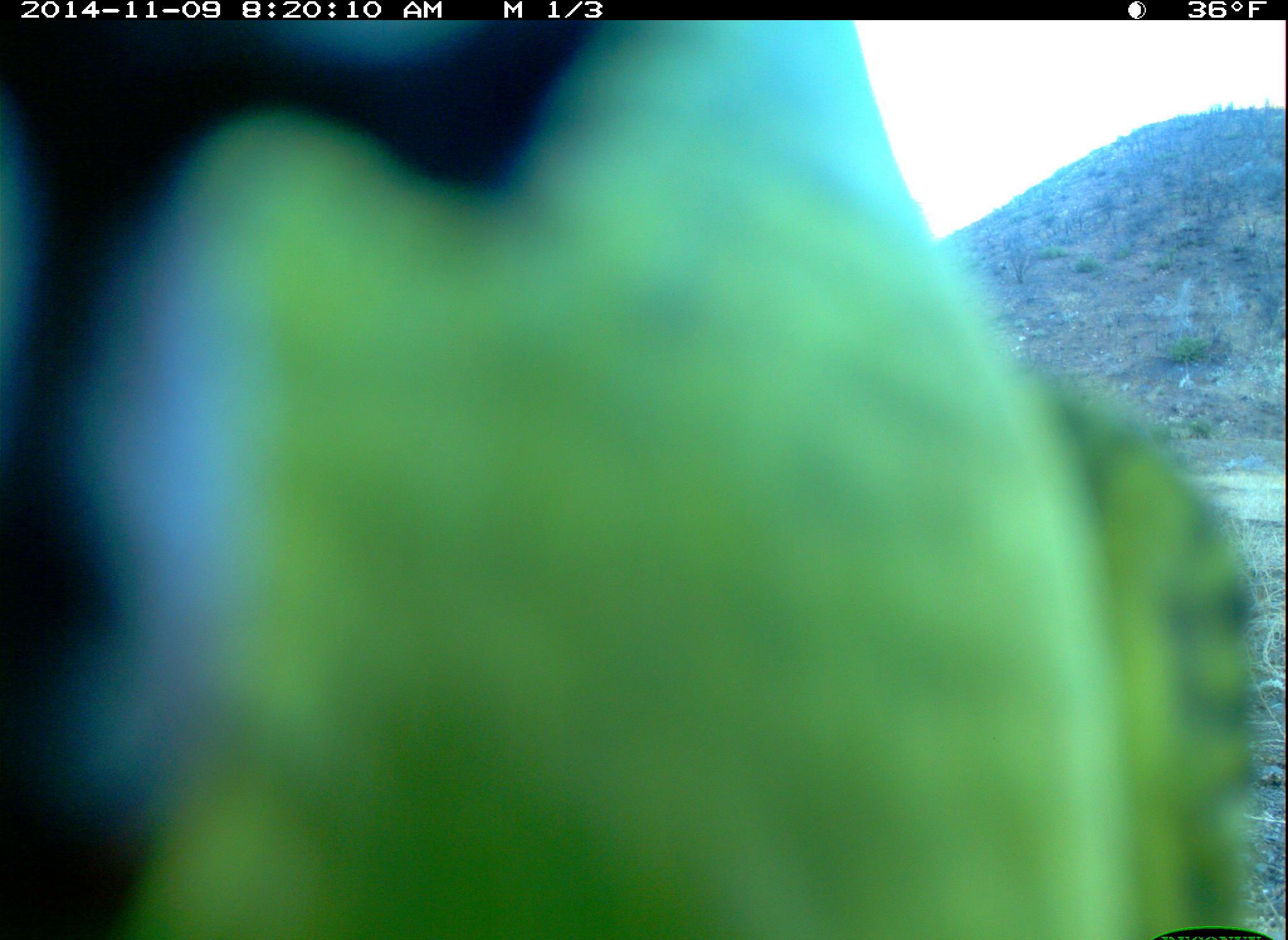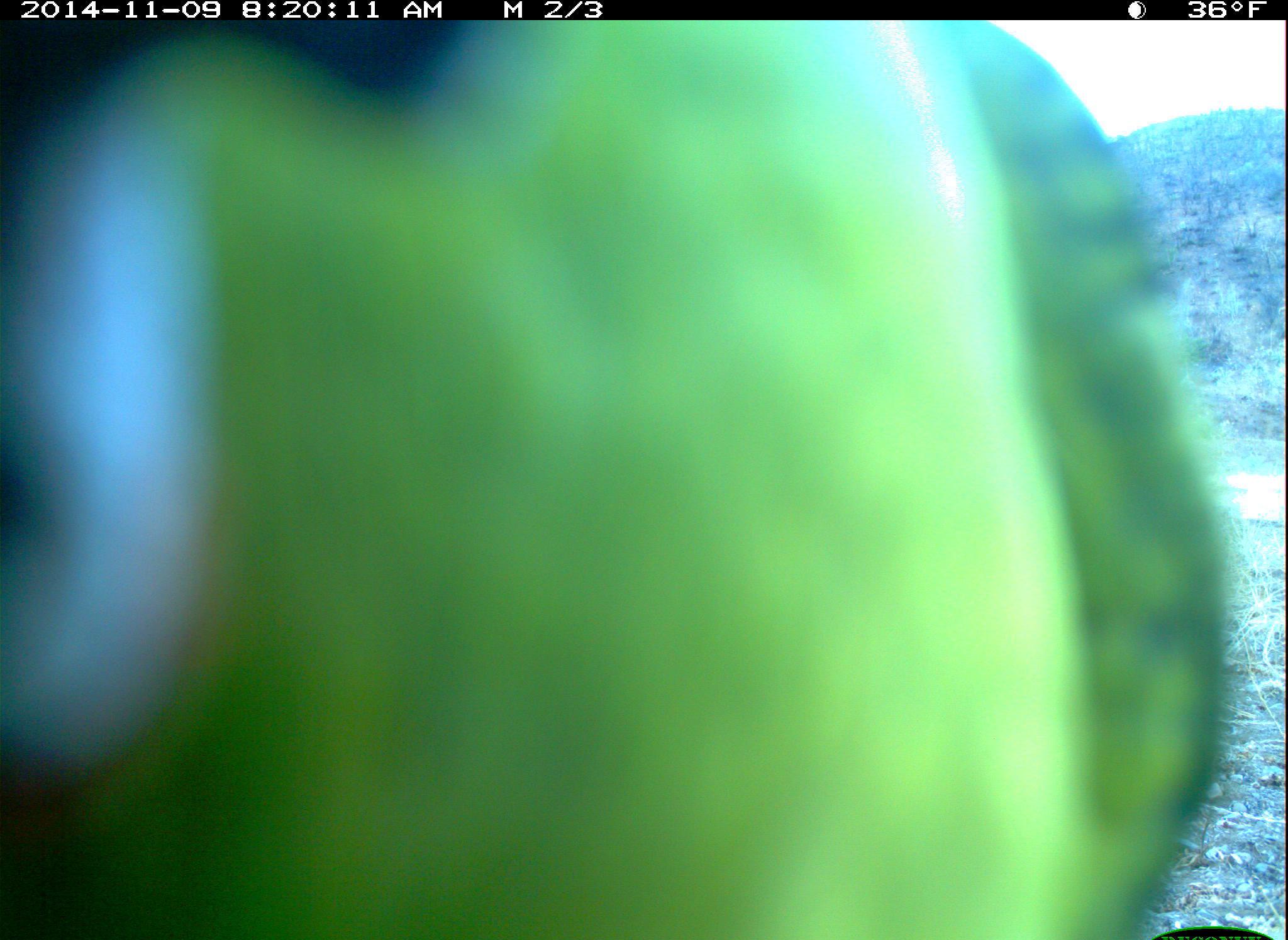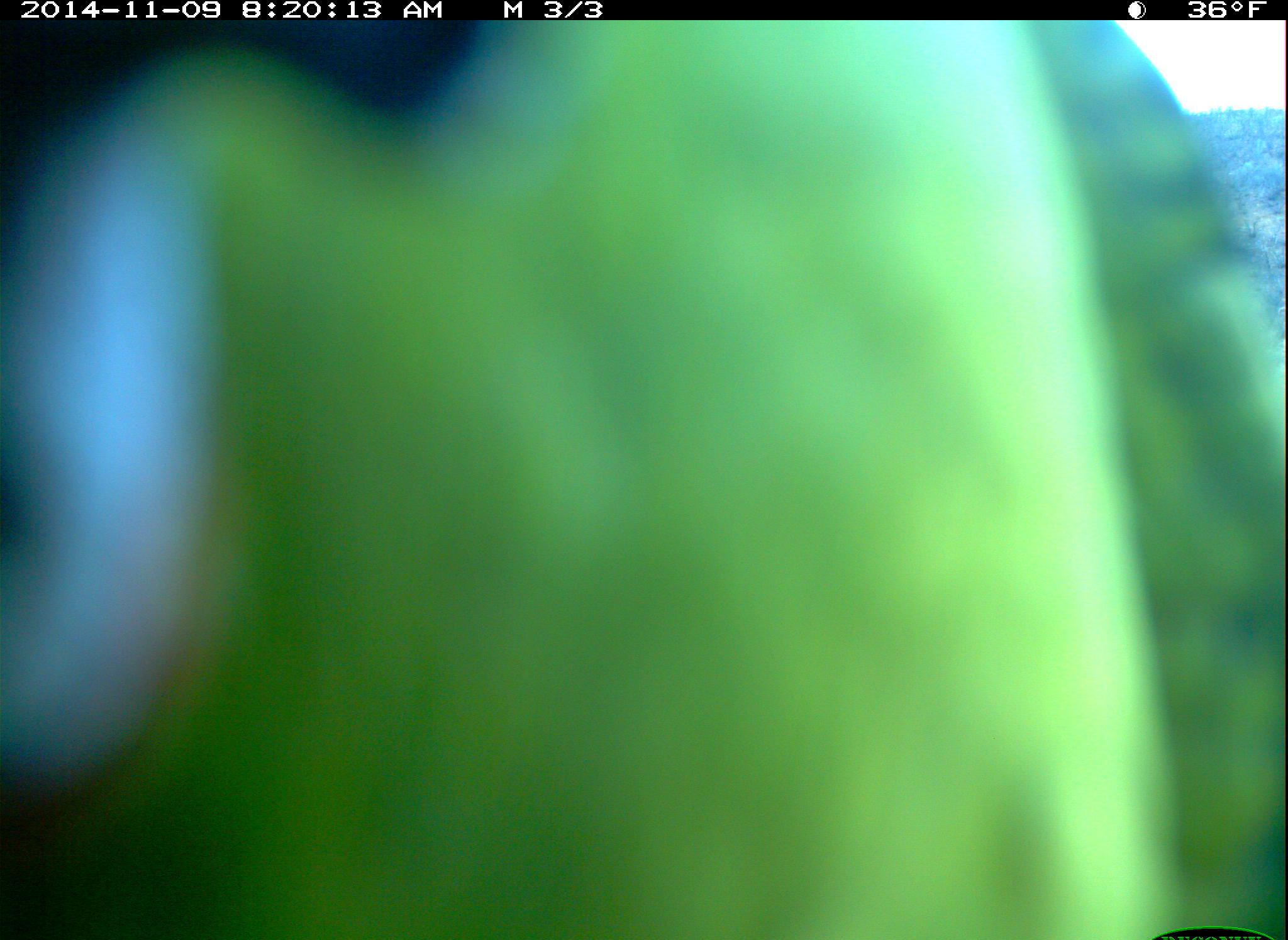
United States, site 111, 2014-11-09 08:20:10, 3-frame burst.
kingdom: Animalia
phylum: Chordata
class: Aves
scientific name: Aves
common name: bird